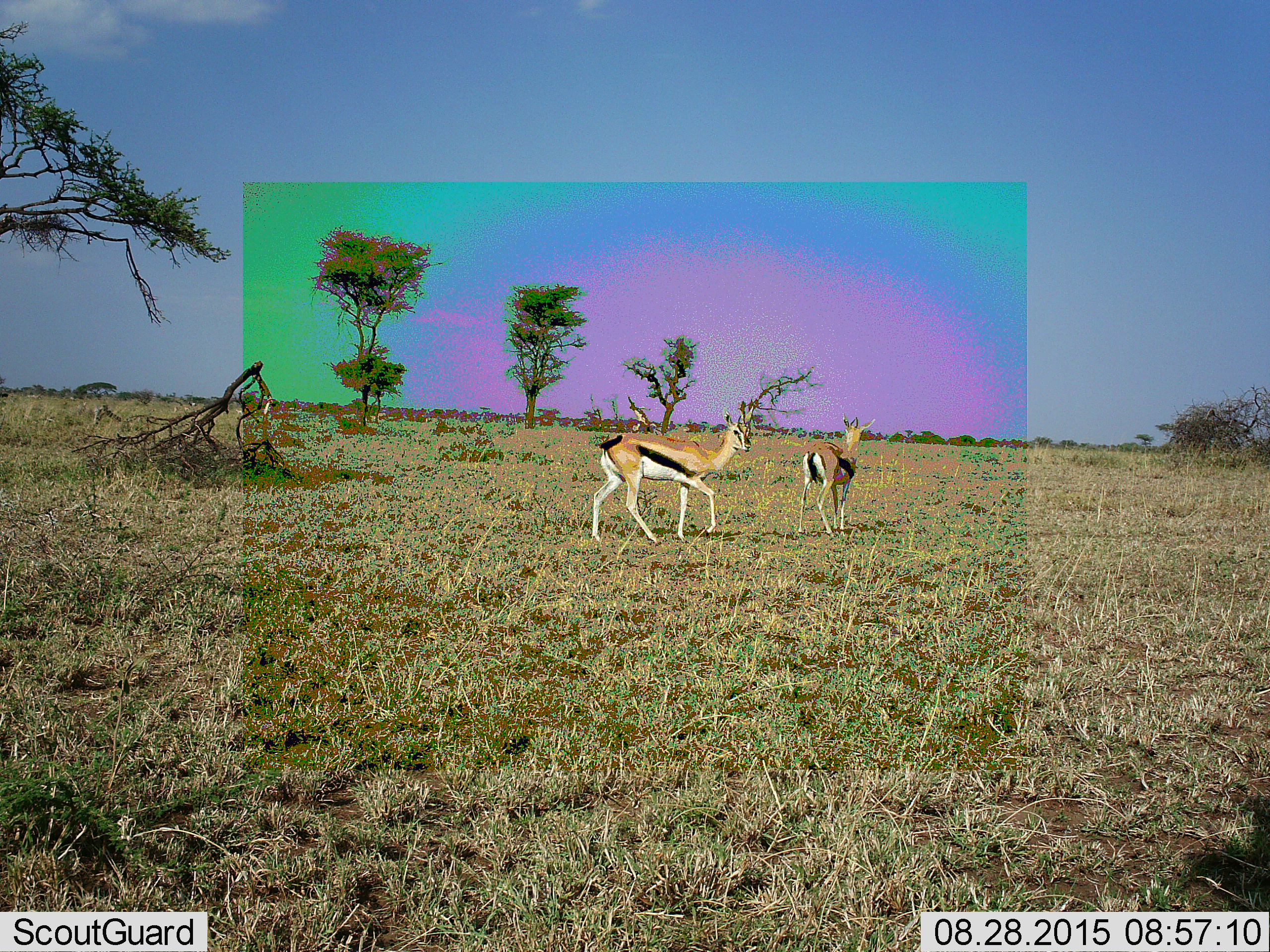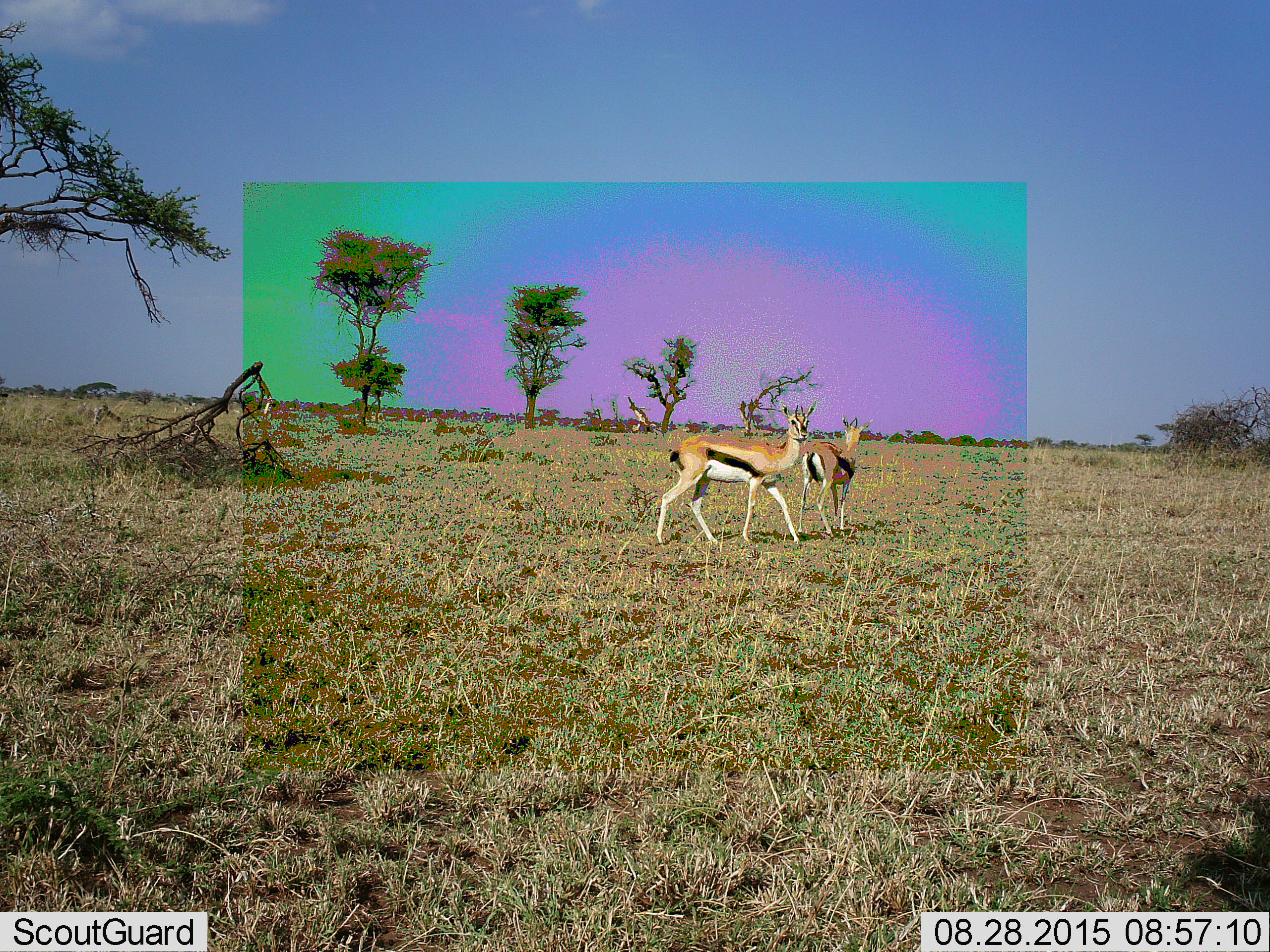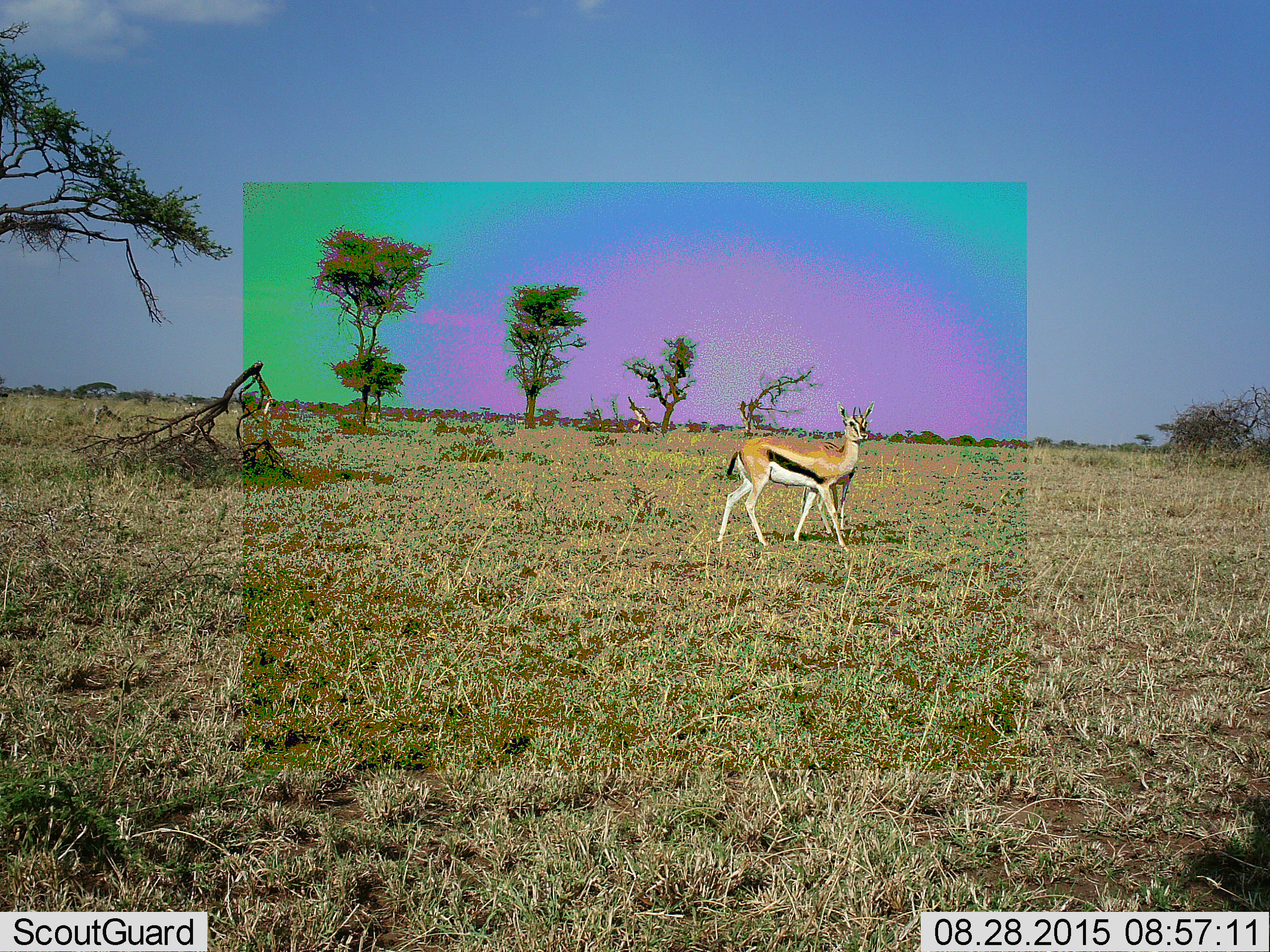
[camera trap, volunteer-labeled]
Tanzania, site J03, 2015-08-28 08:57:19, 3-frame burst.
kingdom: Animalia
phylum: Chordata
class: Mammalia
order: Artiodactyla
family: Bovidae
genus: Eudorcas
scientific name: Eudorcas thomsonii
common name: thomson's gazelle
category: gazellethomsons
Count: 2.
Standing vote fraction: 70%.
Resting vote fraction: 0%.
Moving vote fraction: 80%.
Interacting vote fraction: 0%.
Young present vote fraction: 10%.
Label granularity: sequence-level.